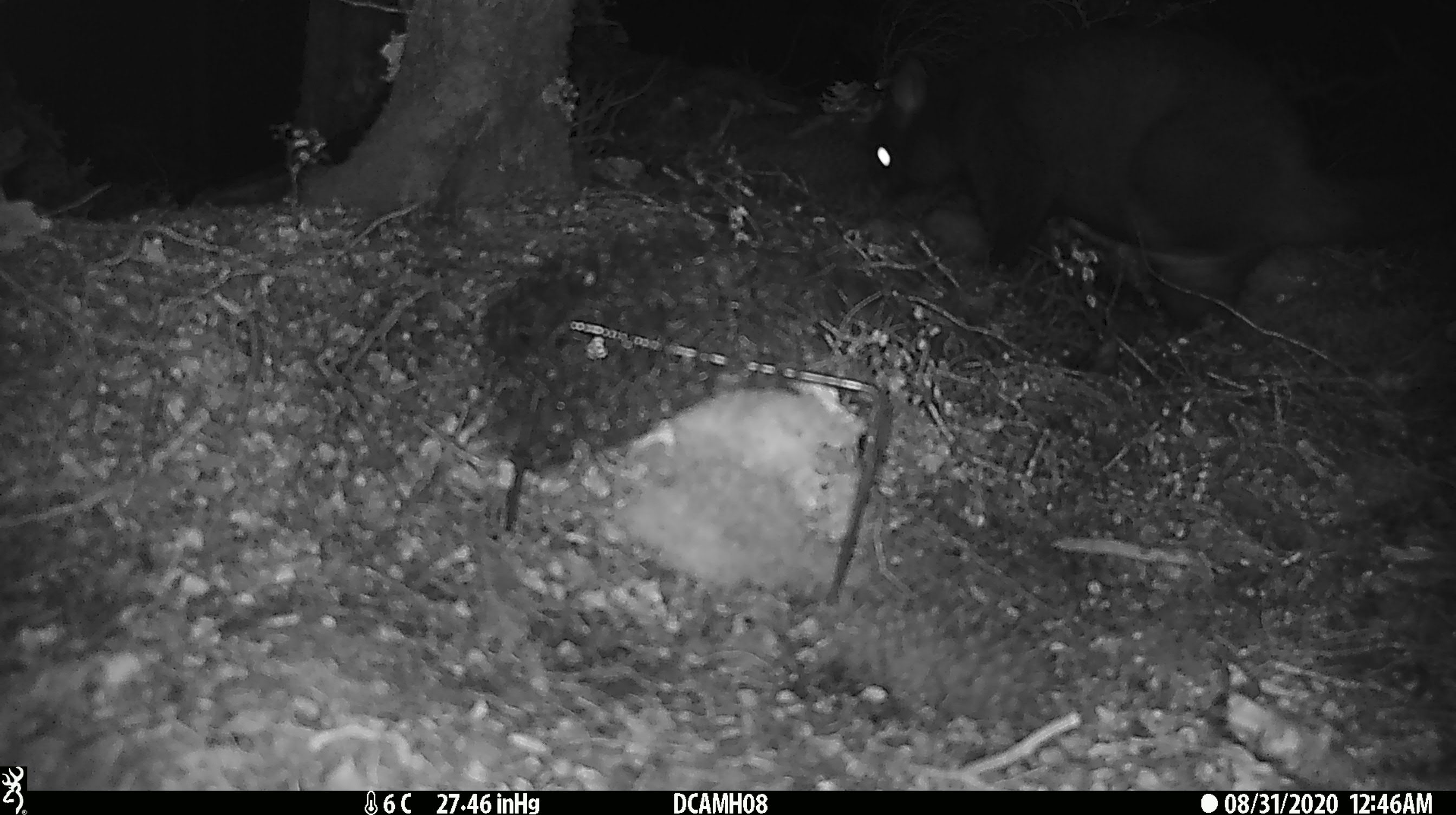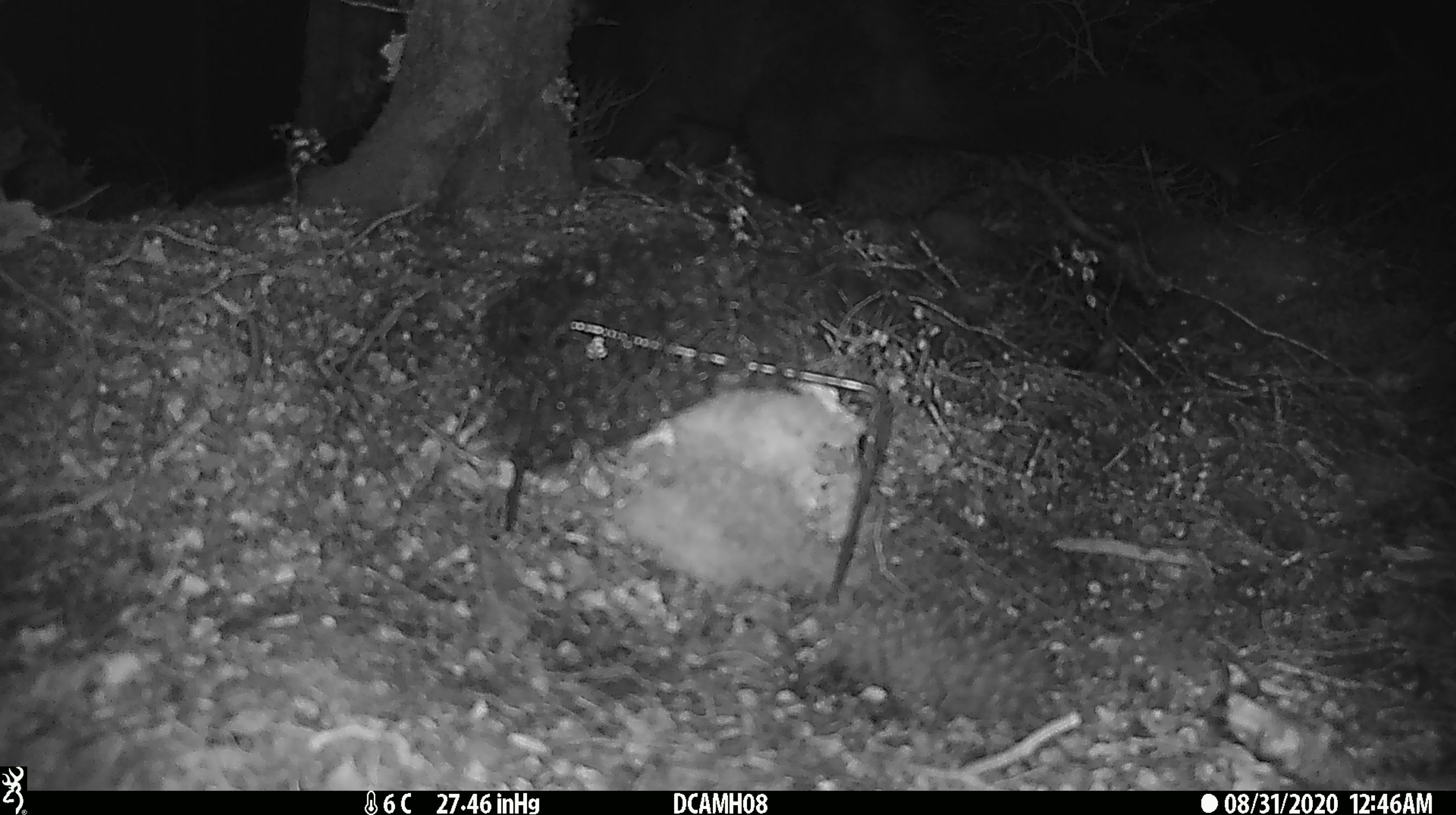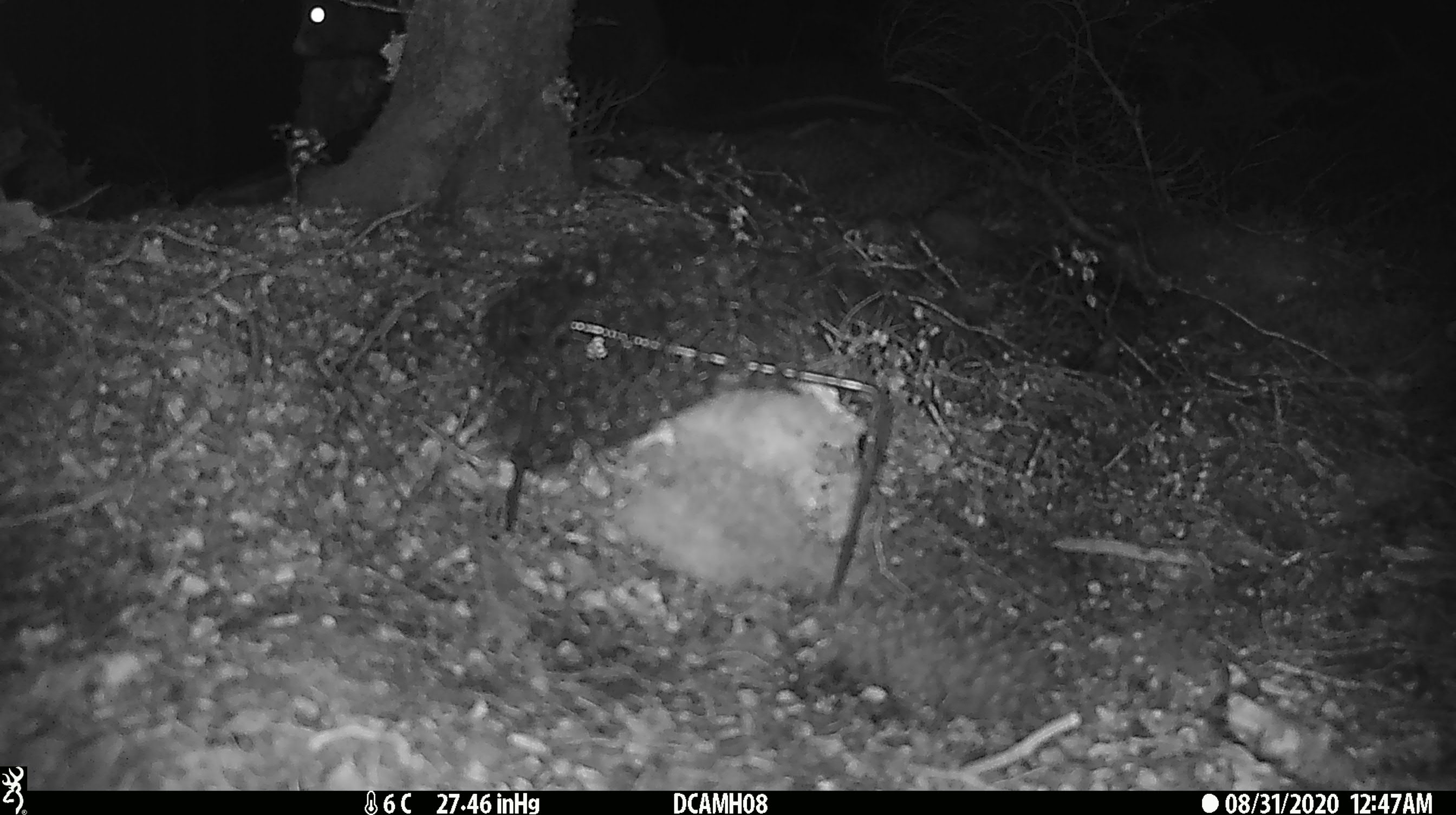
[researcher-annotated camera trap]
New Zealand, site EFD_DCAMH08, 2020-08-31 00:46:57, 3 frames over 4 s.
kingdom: Animalia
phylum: Chordata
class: Mammalia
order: Diprotodontia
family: Phalangeridae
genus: Trichosurus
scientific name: Trichosurus vulpecula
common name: common brushtail possum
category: possum